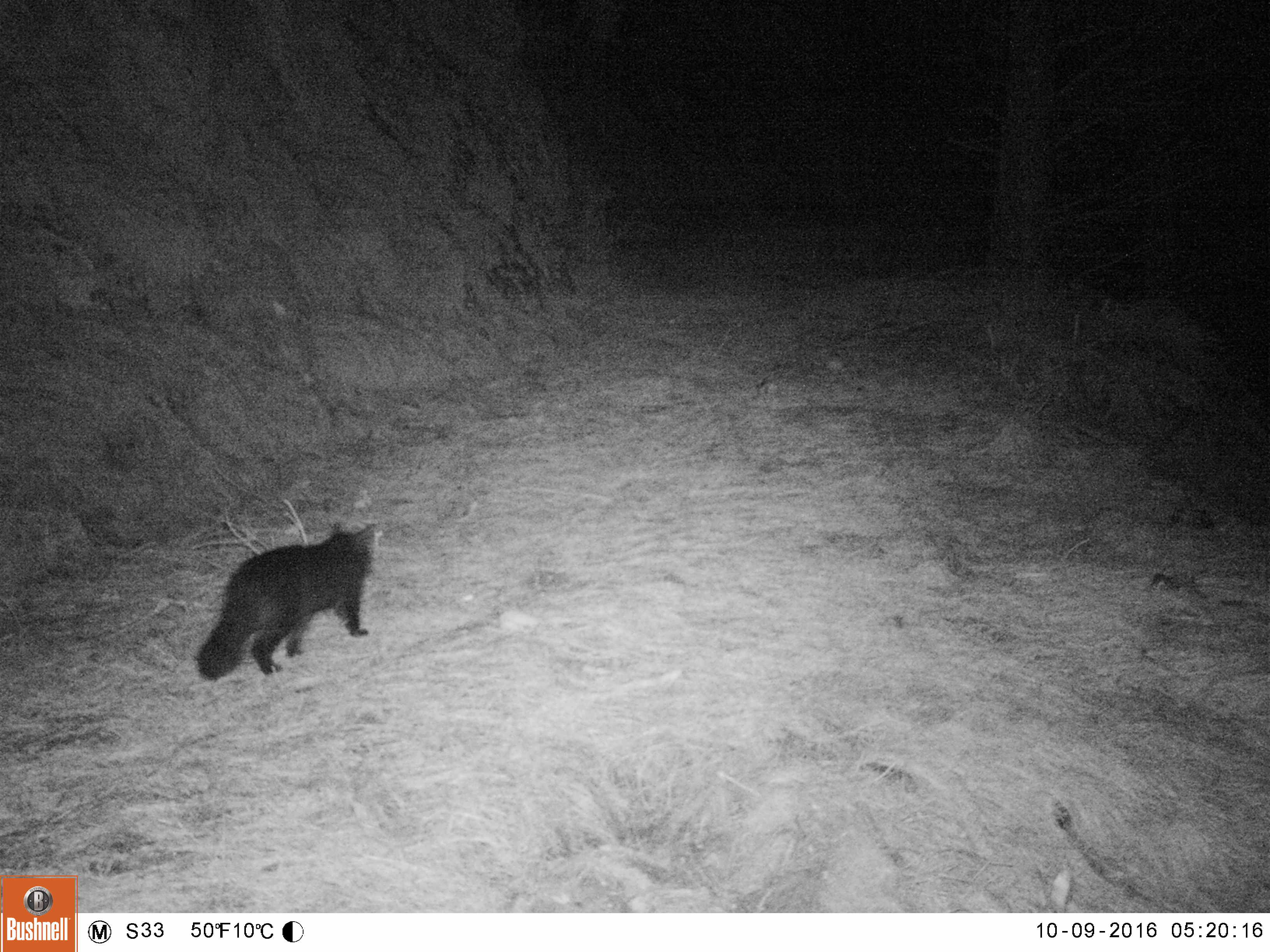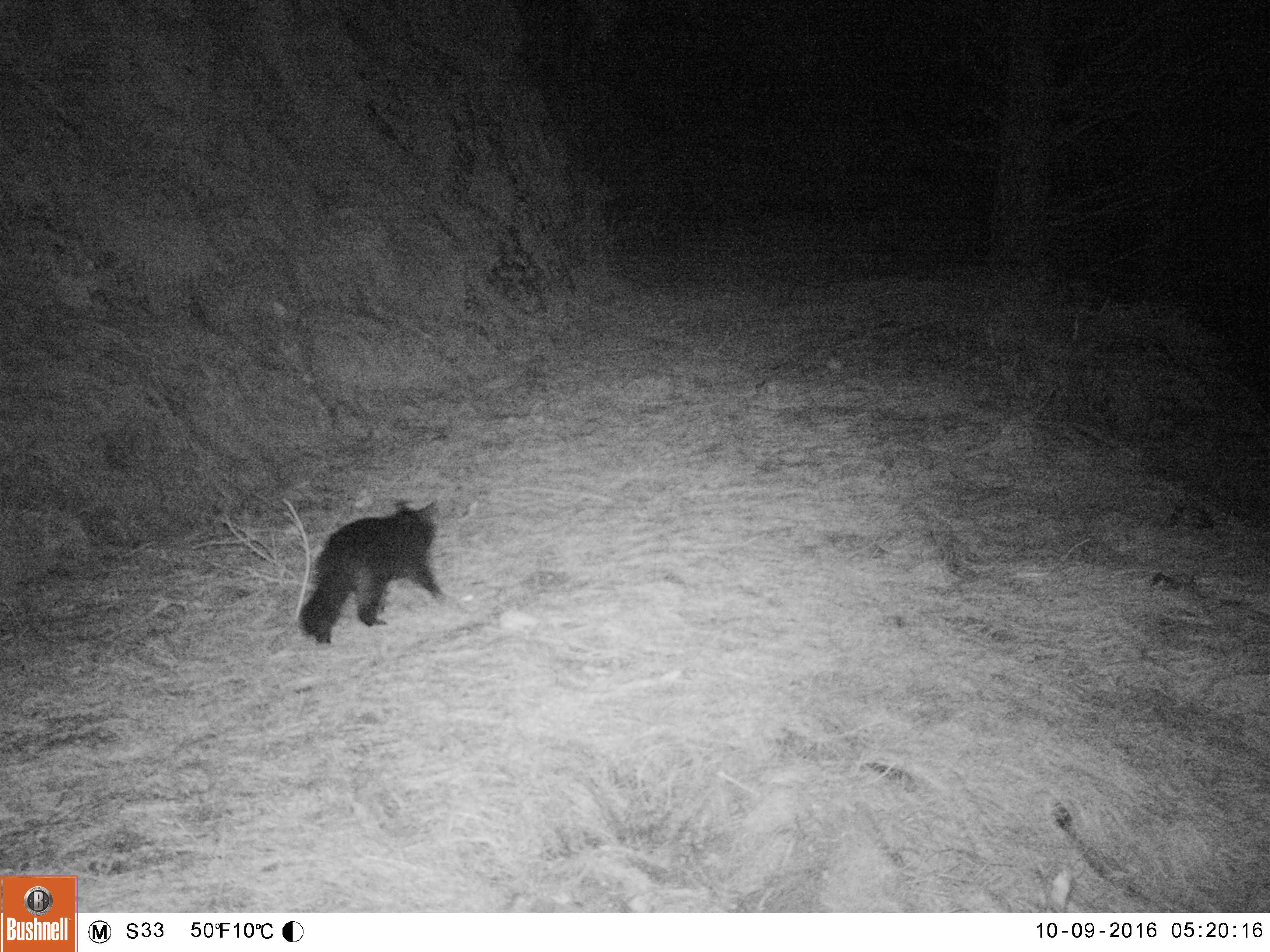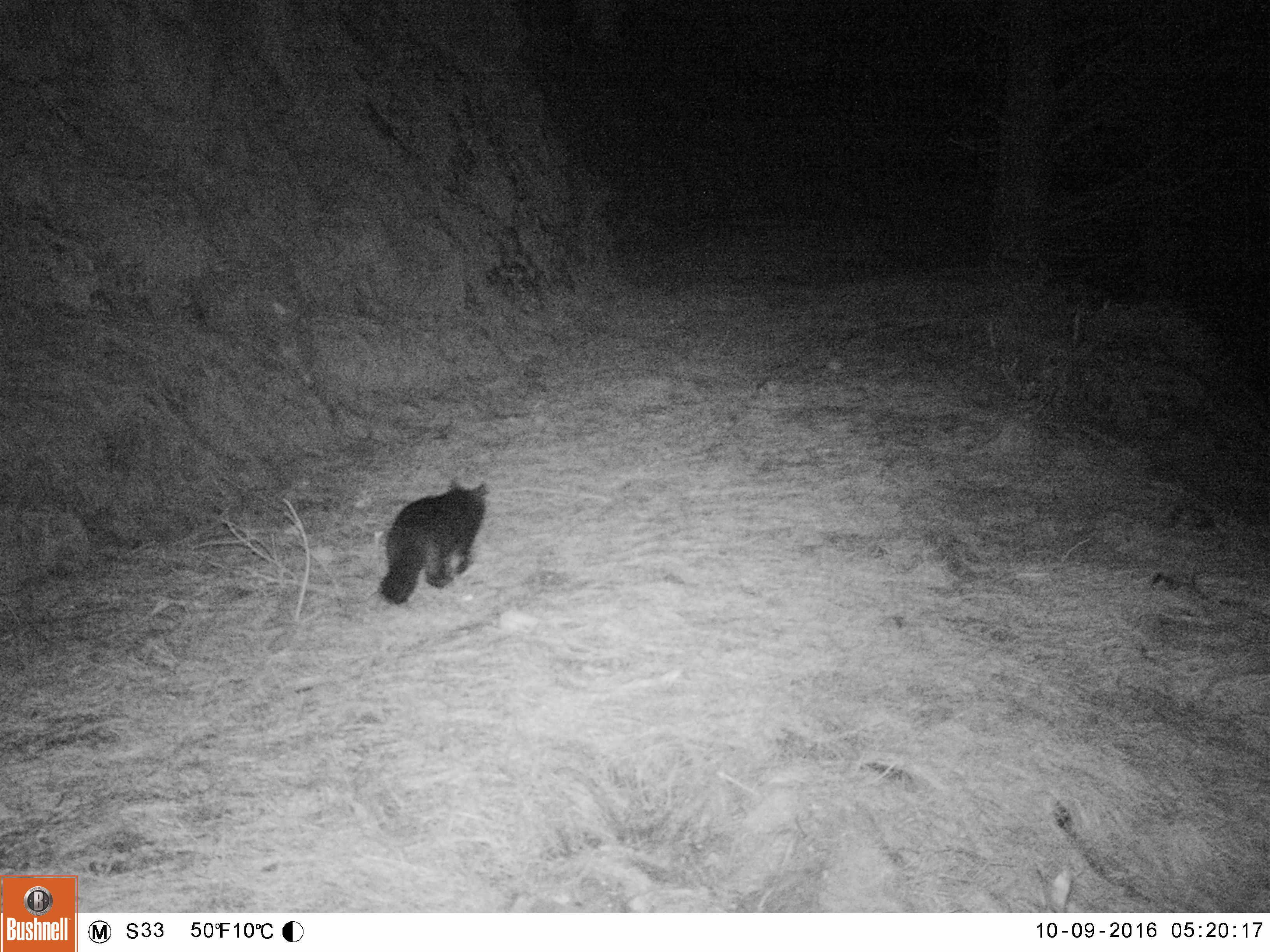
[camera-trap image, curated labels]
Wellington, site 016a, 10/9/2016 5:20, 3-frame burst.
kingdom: Animalia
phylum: Chordata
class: Mammalia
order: Carnivora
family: Felidae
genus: Felis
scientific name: Felis catus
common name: cat